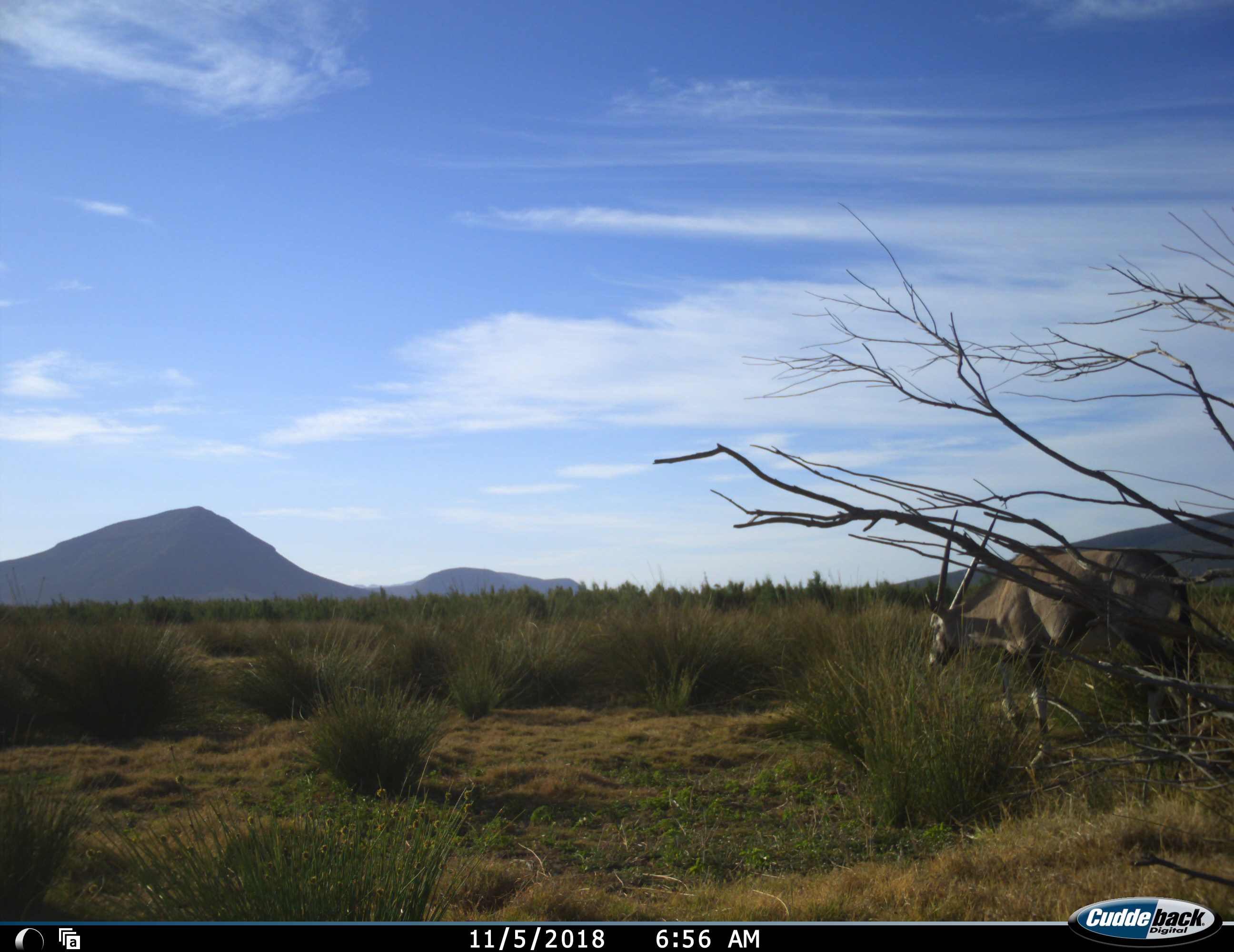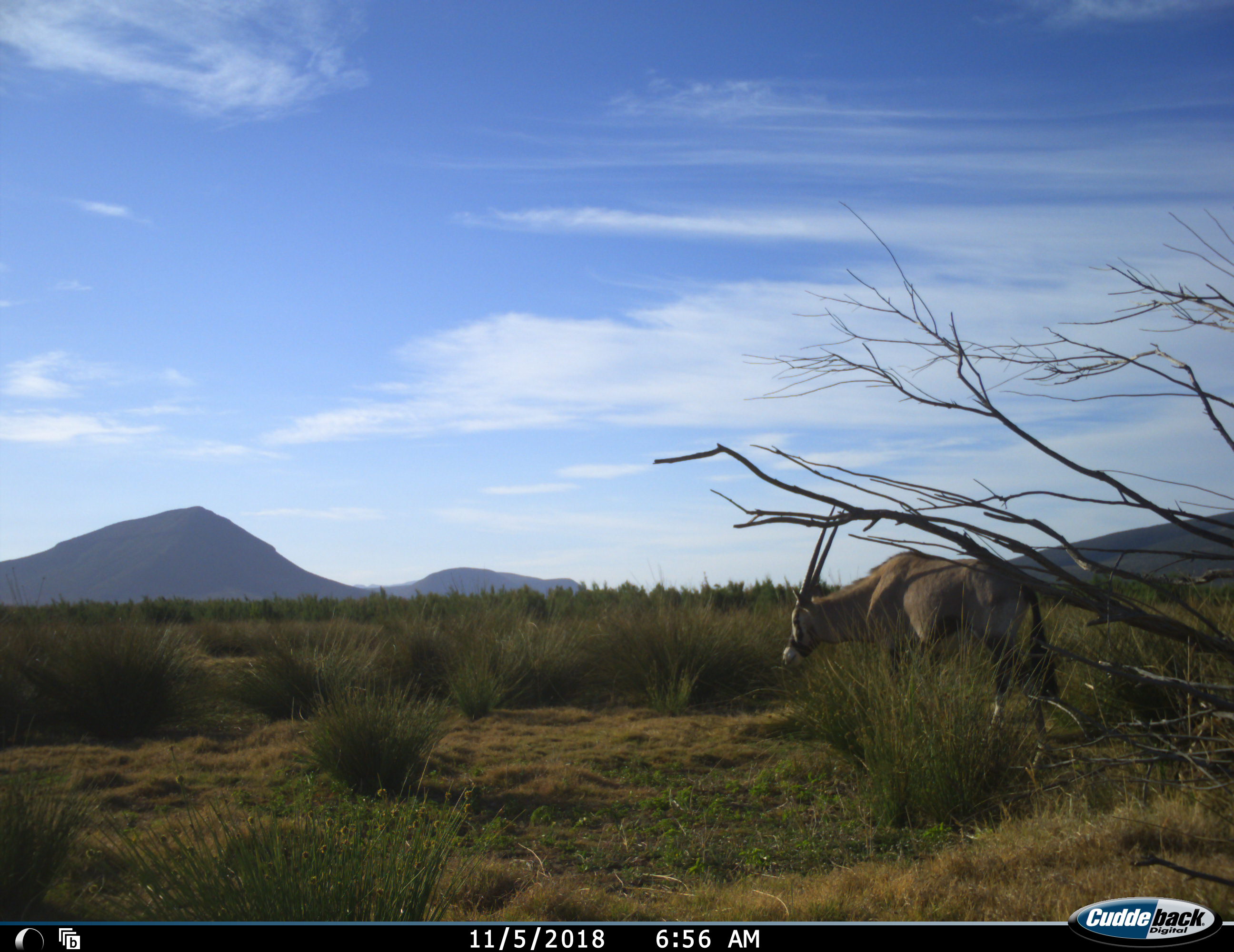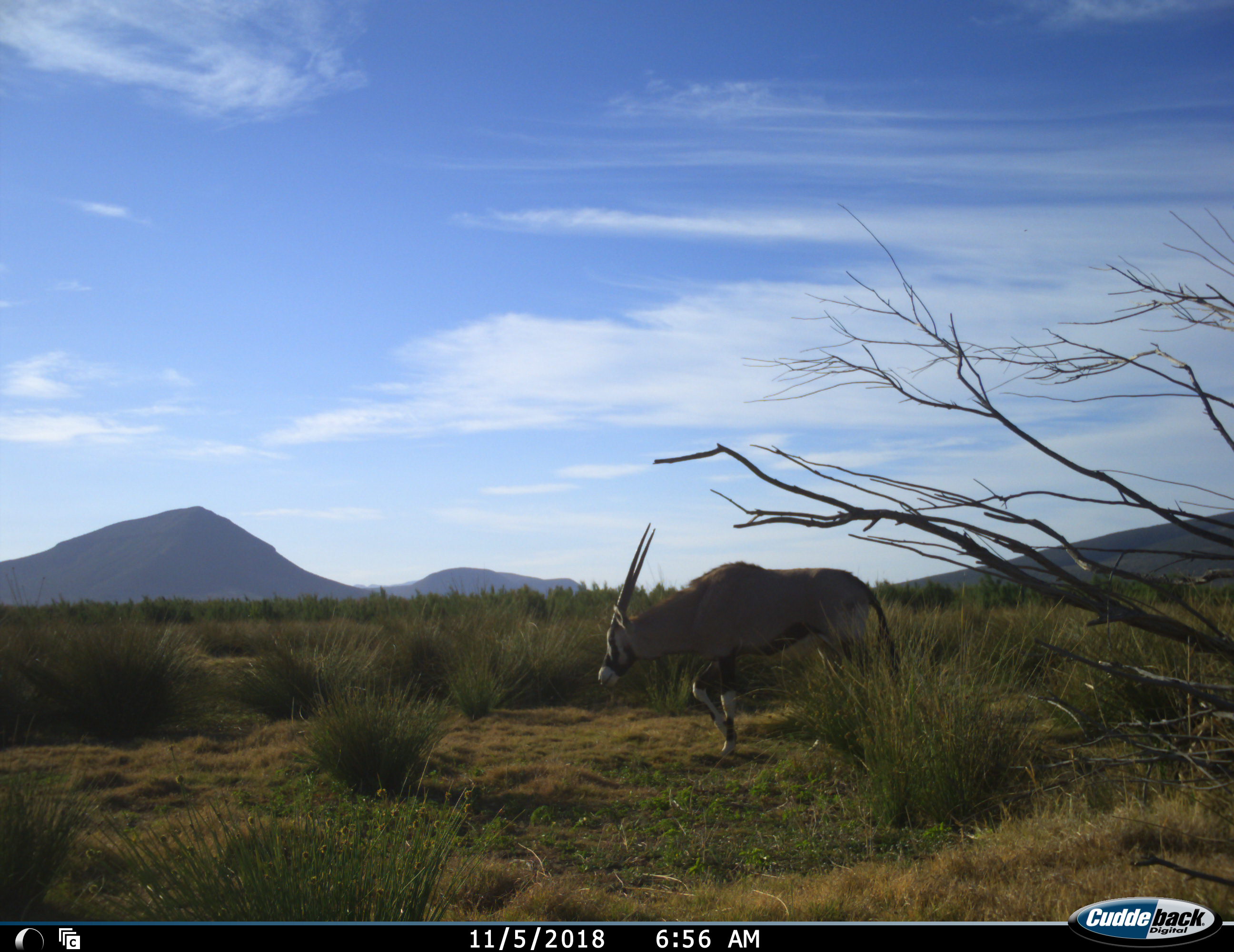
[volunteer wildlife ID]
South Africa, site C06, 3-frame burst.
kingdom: Animalia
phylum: Chordata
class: Mammalia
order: Artiodactyla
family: Bovidae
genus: Oryx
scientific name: Oryx gazella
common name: gemsbok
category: gemsbokoryx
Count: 1.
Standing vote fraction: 11%.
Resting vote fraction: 0%.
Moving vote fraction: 78%.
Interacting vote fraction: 0%.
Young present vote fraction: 0%.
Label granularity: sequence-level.